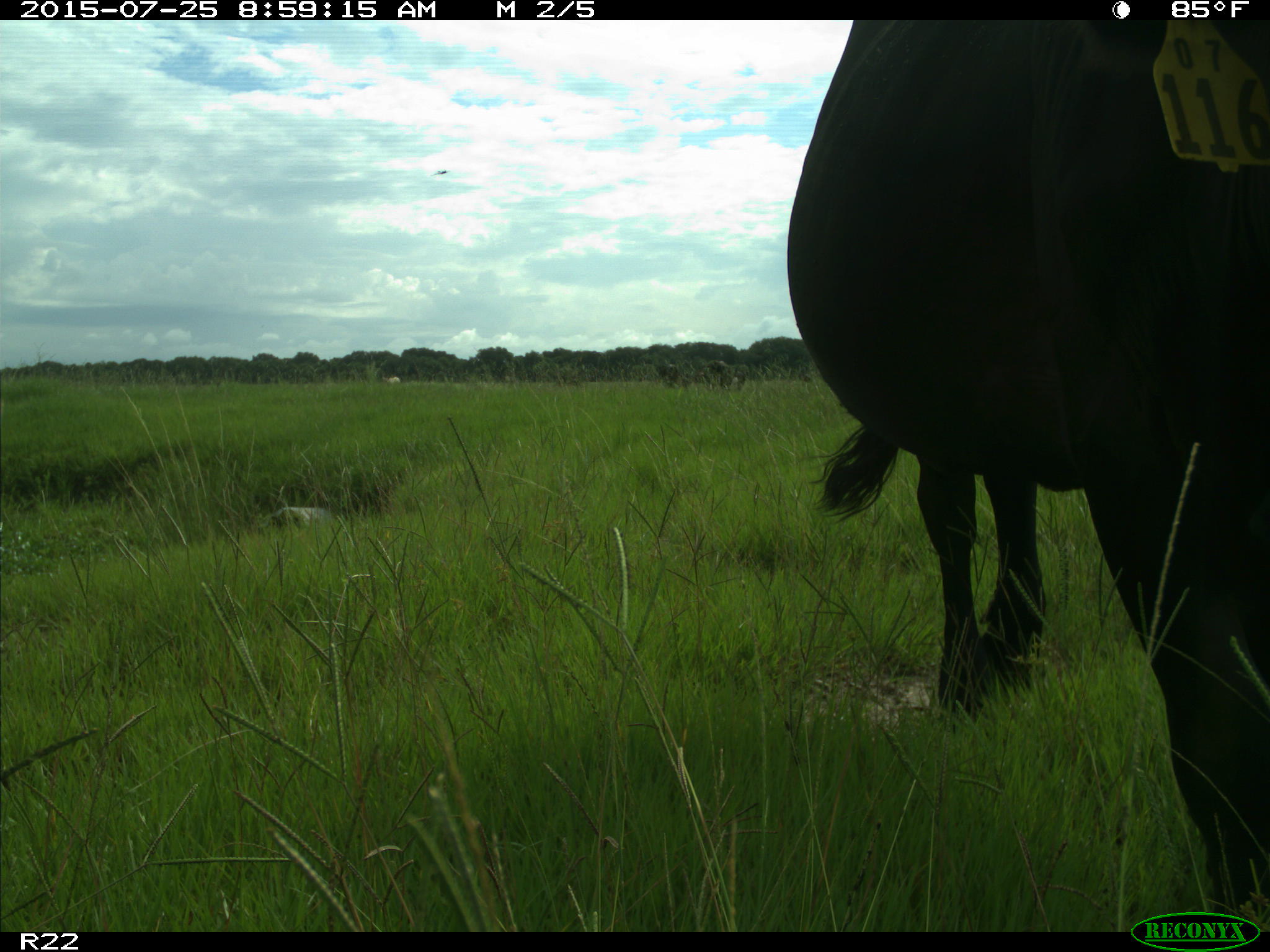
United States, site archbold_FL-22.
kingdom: Animalia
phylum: Chordata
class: Mammalia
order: Artiodactyla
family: Bovidae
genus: Bos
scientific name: Bos taurus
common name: domestic cow